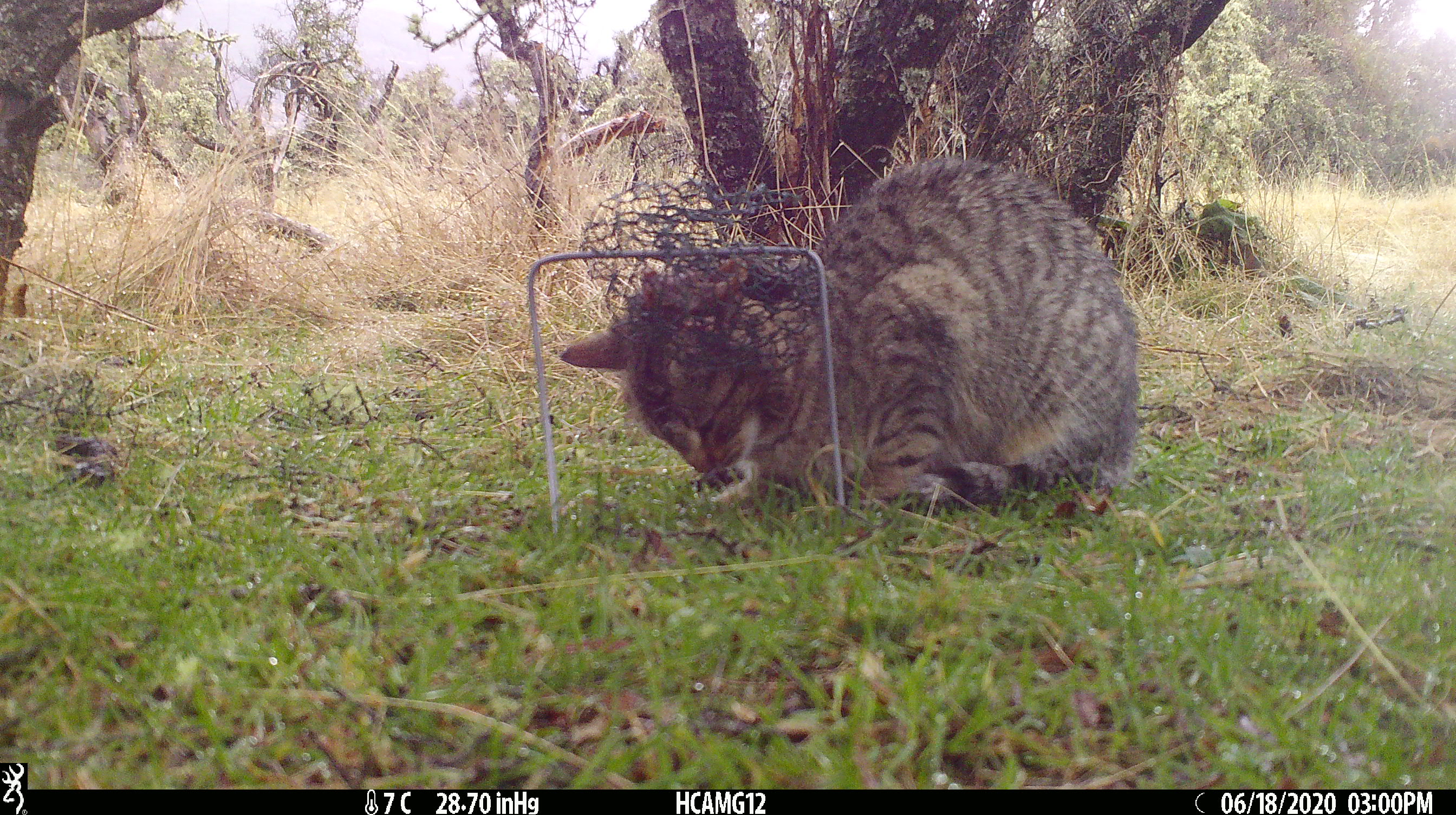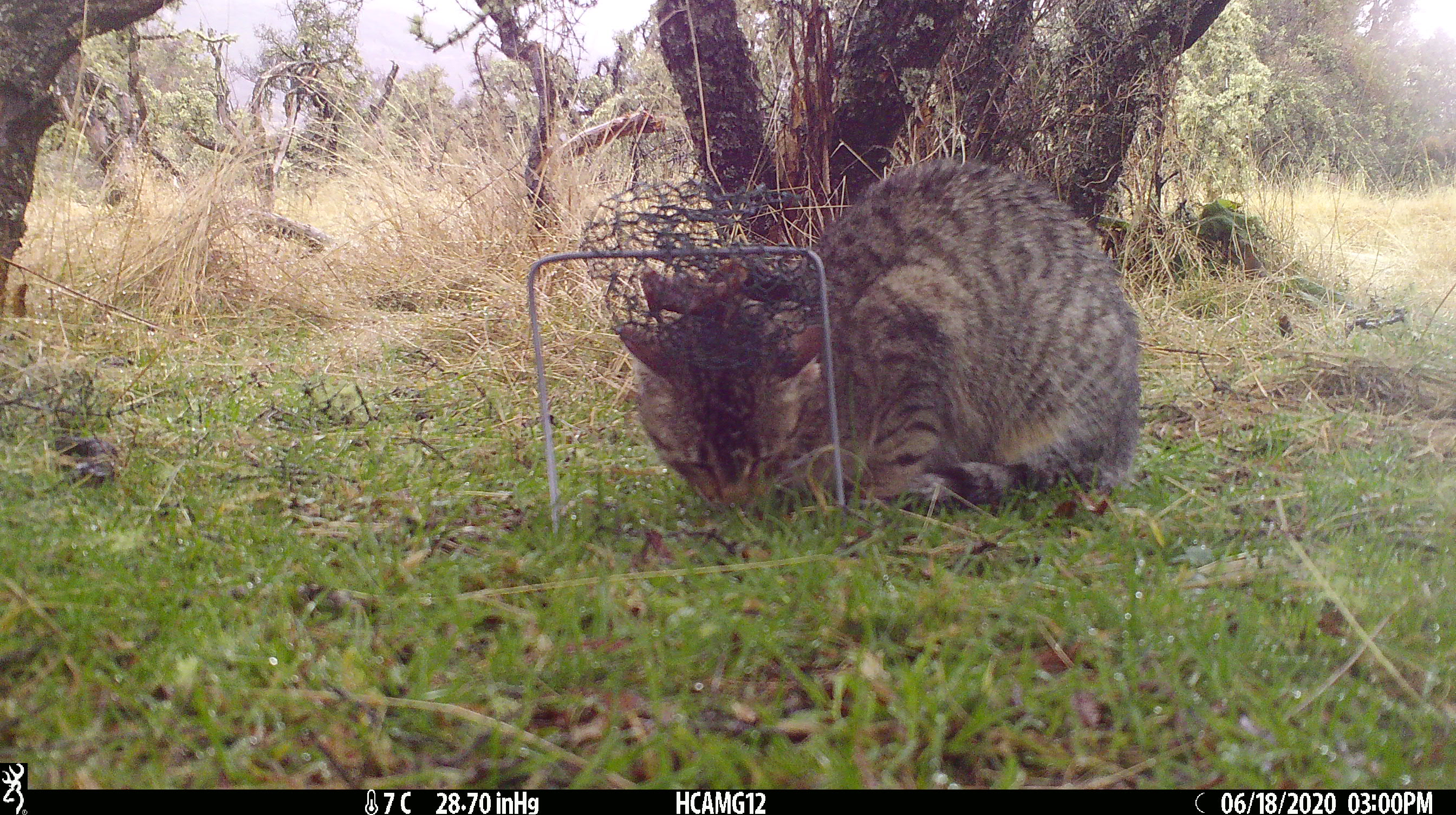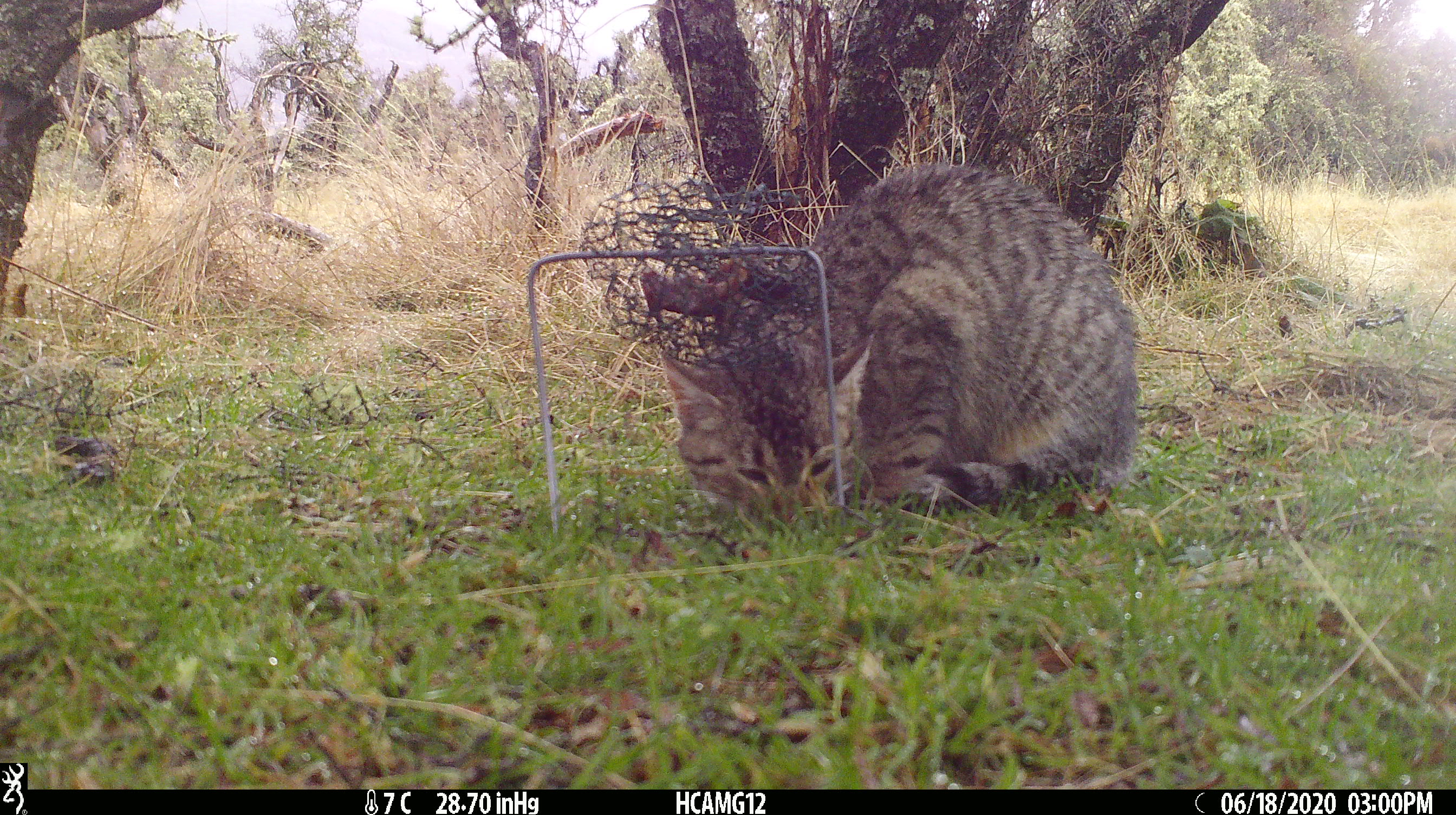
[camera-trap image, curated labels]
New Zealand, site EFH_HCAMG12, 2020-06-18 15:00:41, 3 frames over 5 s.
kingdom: Animalia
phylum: Chordata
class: Mammalia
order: Carnivora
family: Felidae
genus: Felis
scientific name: Felis catus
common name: domestic cat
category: cat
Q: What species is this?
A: Cat (domestic cat) (Felis catus).